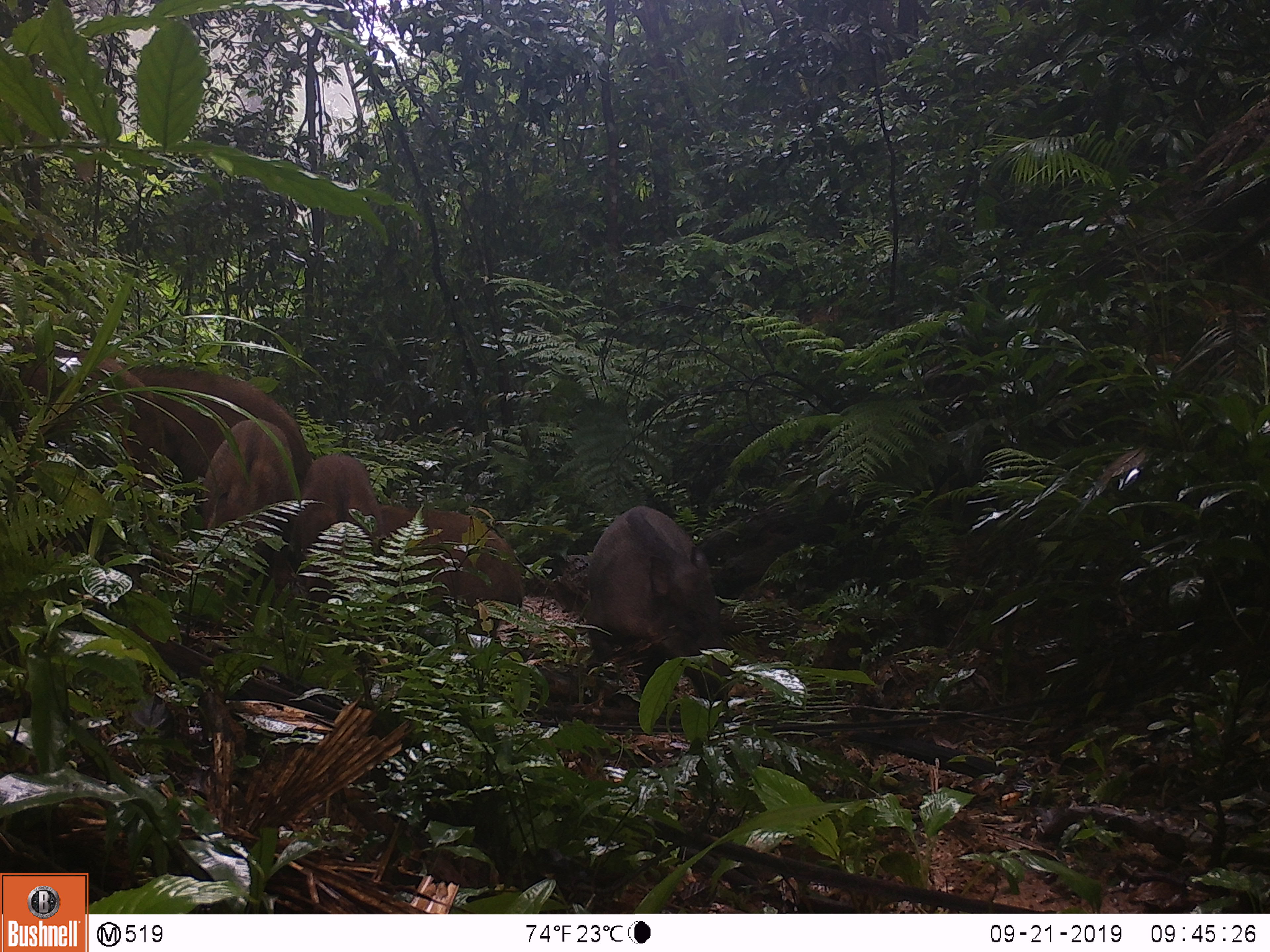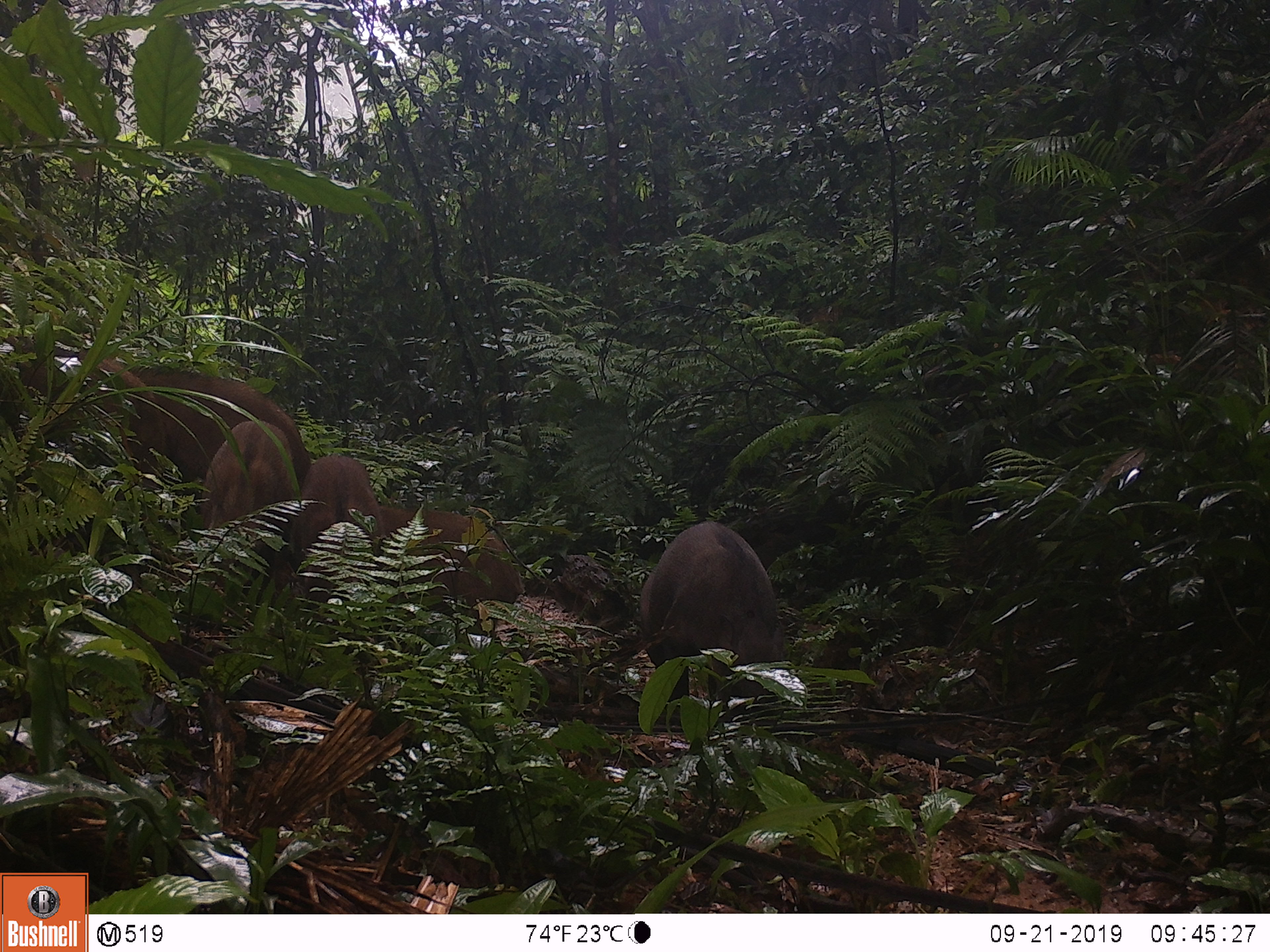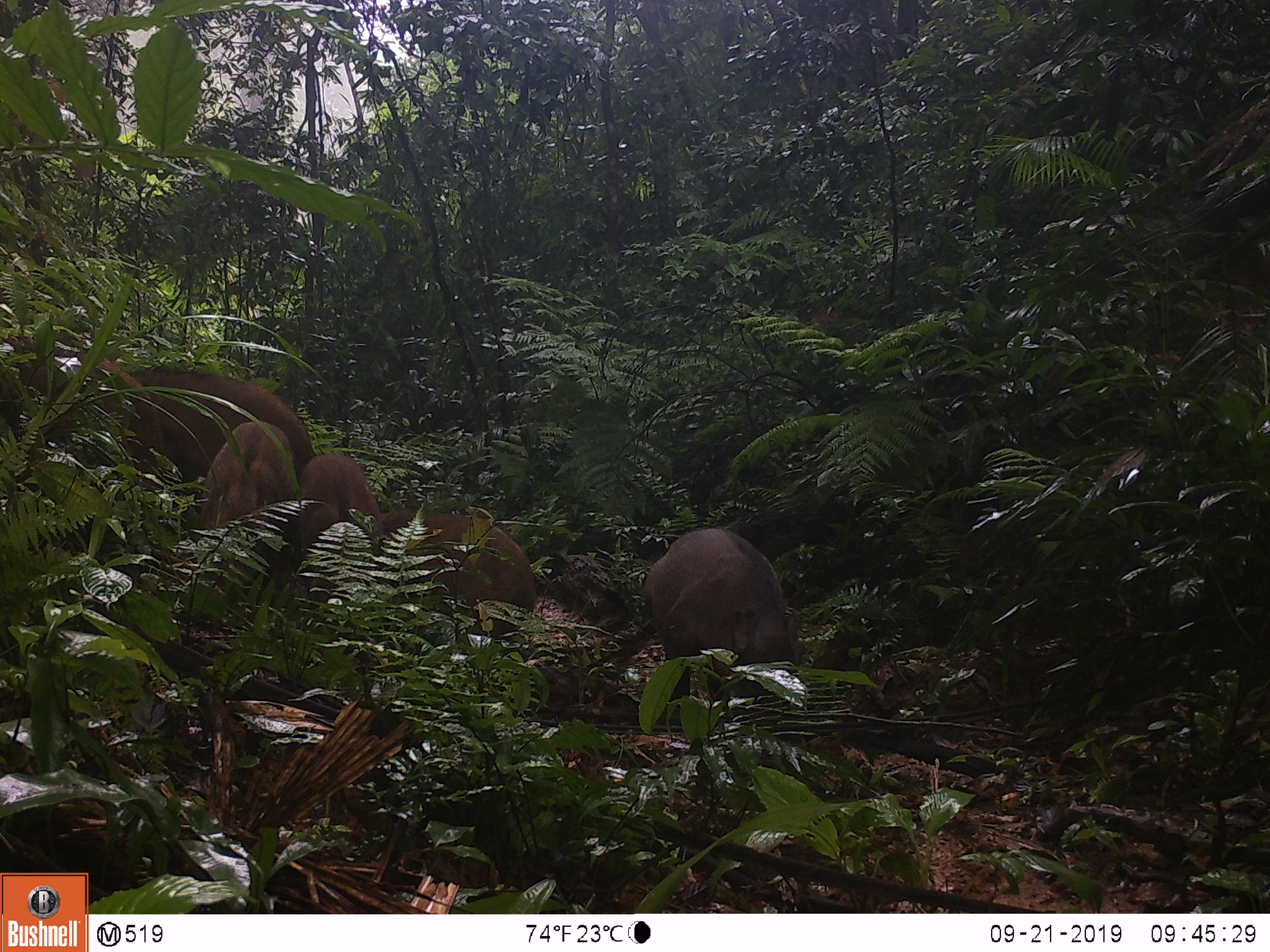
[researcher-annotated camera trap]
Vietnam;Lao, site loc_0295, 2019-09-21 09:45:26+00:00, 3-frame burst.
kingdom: Animalia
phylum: Chordata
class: Mammalia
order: Artiodactyla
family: Suidae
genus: Sus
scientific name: Sus scrofa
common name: eurasian wild pig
Eurasian wild pig (Sus scrofa). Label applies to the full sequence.